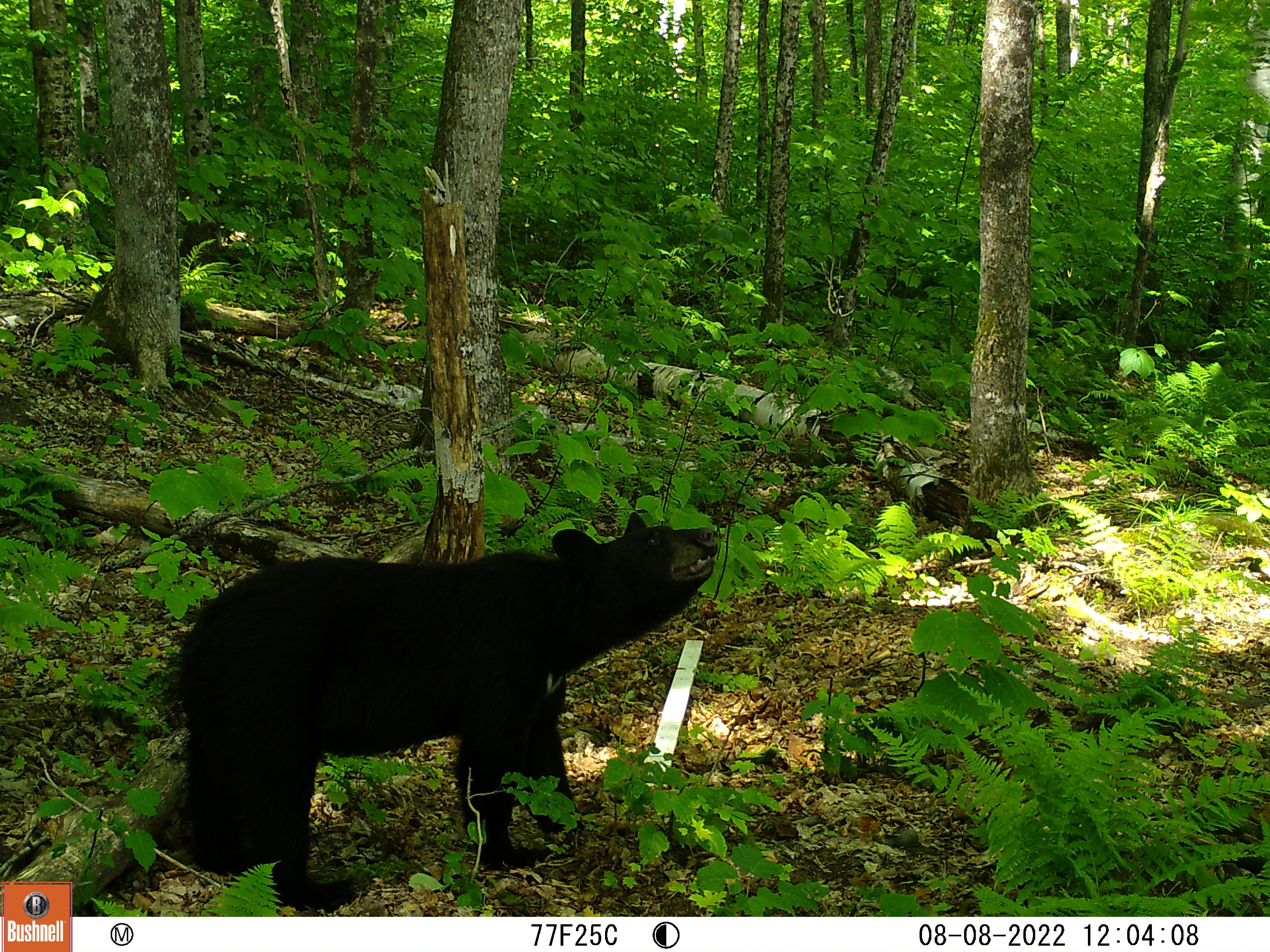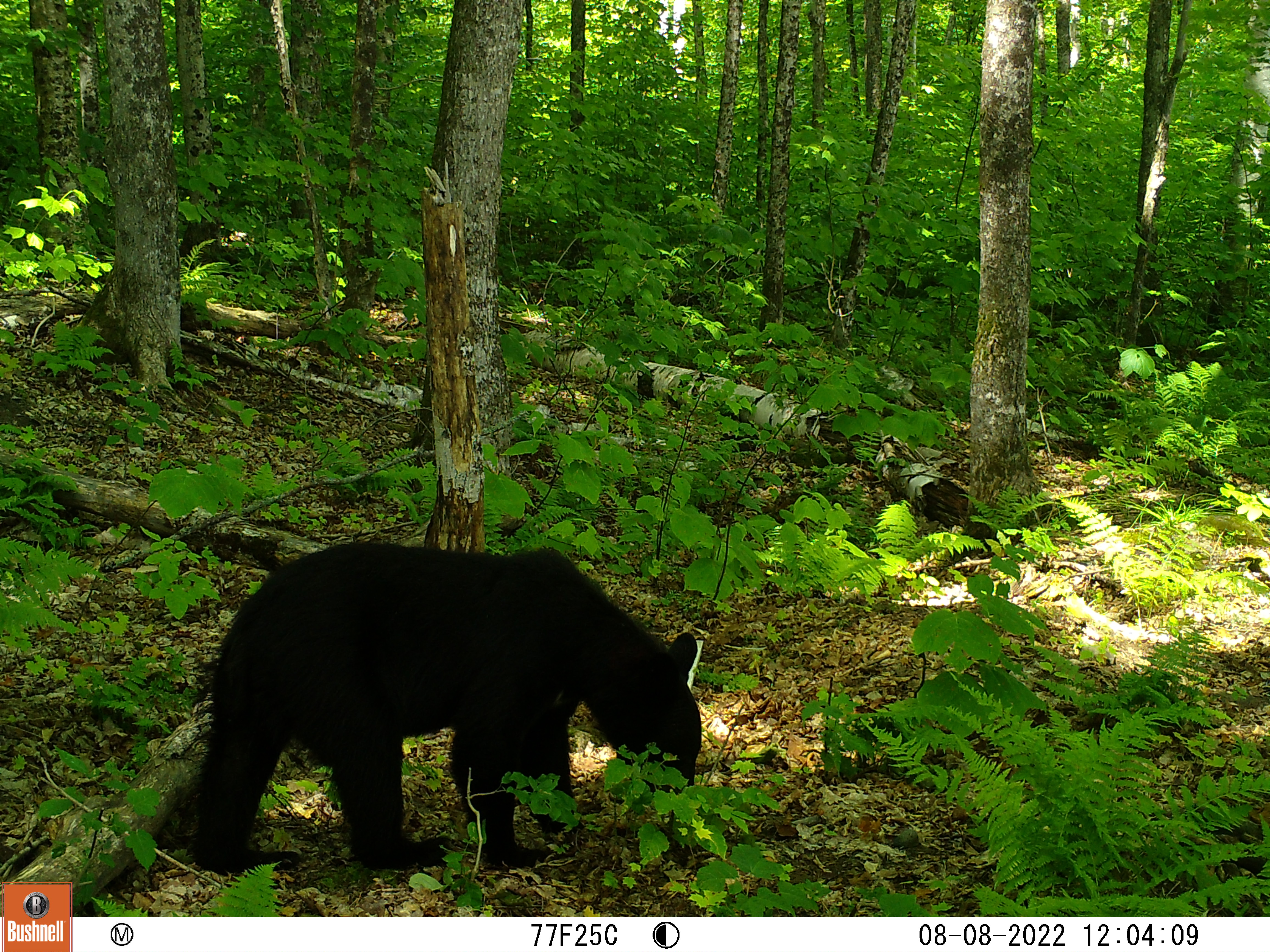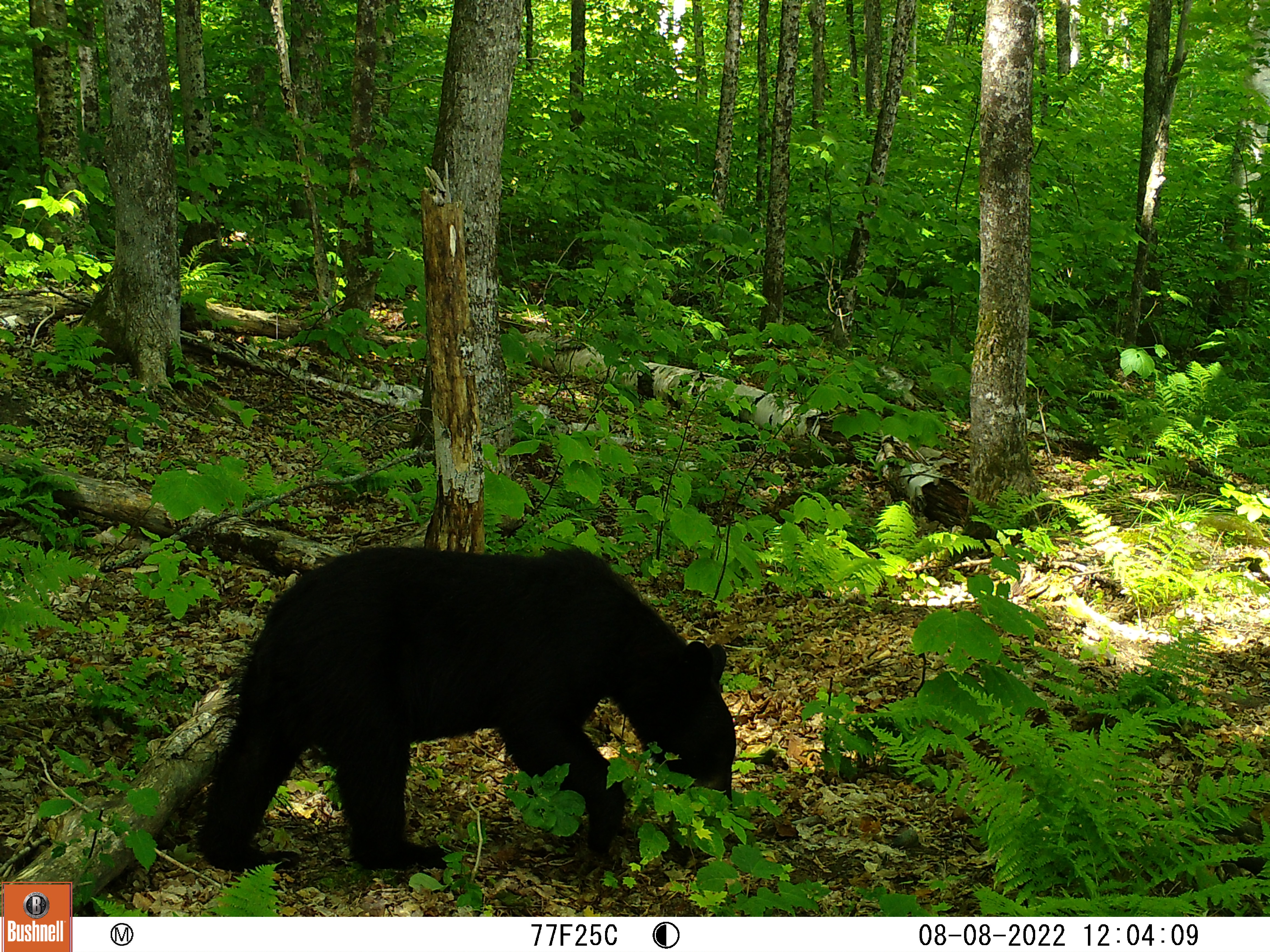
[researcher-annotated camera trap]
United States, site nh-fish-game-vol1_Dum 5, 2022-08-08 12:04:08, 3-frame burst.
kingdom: Animalia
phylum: Chordata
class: Mammalia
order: Carnivora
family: Ursidae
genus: Ursus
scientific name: Ursus americanus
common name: black bear